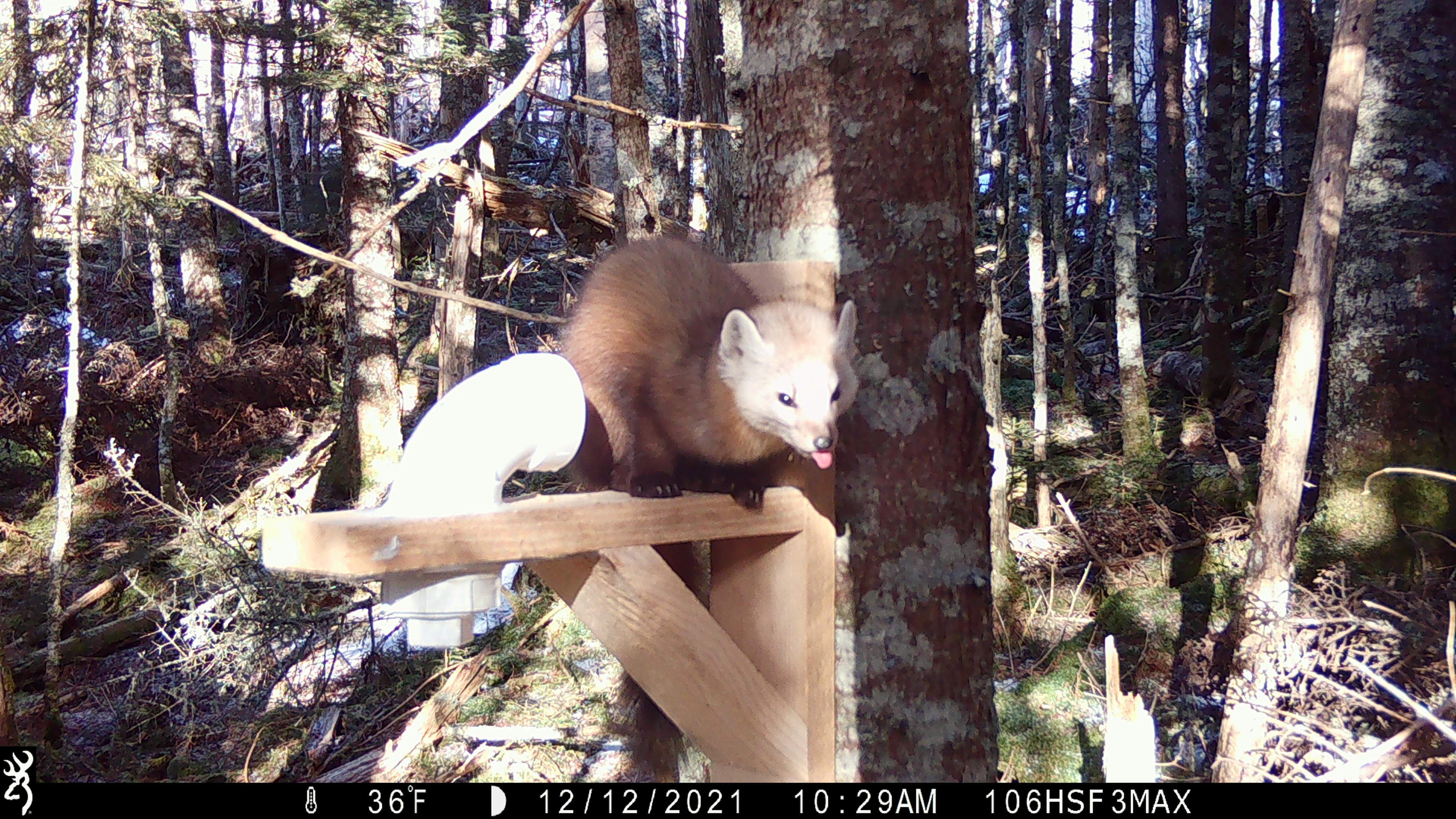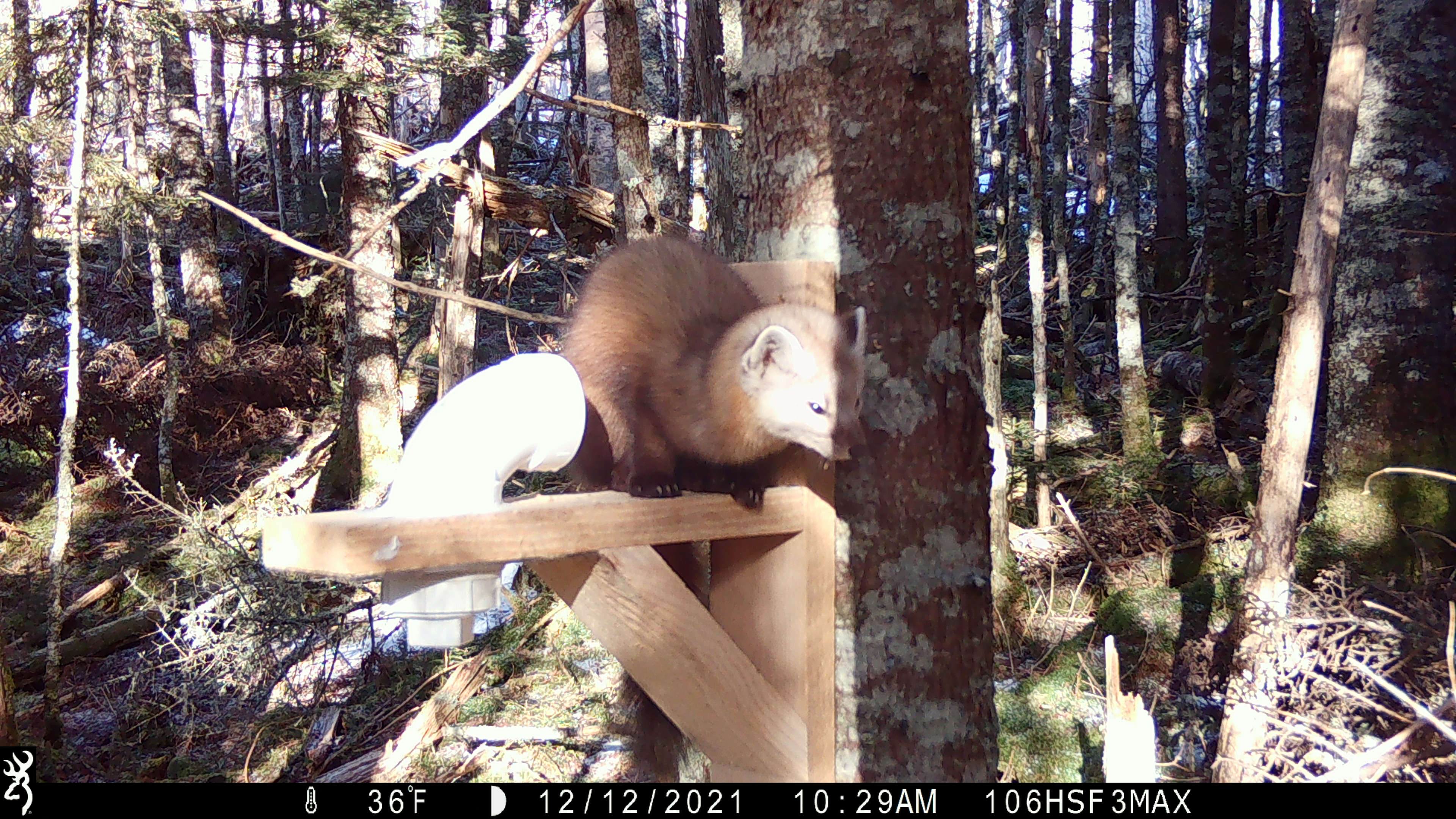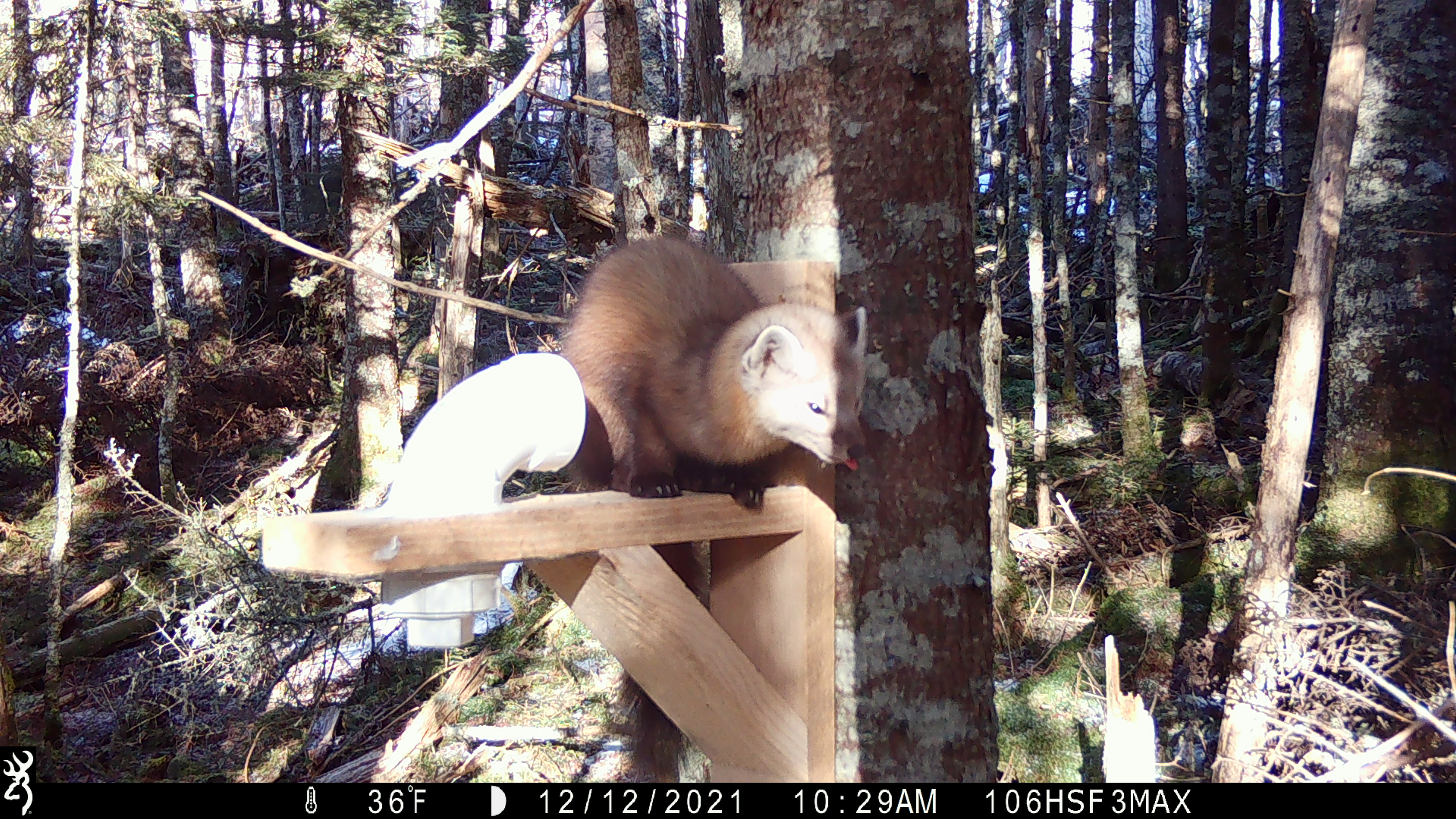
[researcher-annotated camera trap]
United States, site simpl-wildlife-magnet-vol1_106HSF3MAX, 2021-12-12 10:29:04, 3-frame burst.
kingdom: Animalia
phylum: Chordata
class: Mammalia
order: Carnivora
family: Mustelidae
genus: Martes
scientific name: Martes americana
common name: american marten